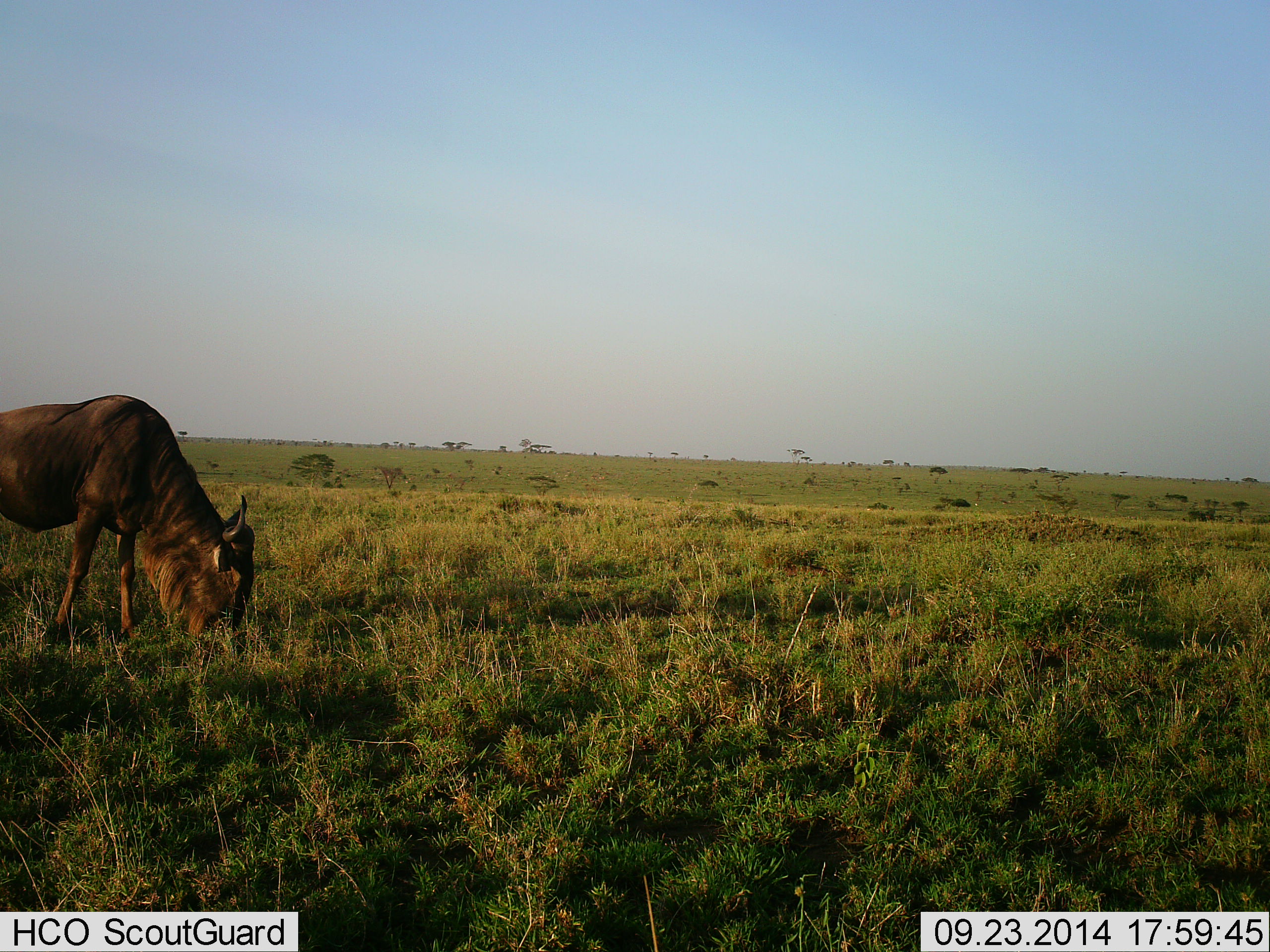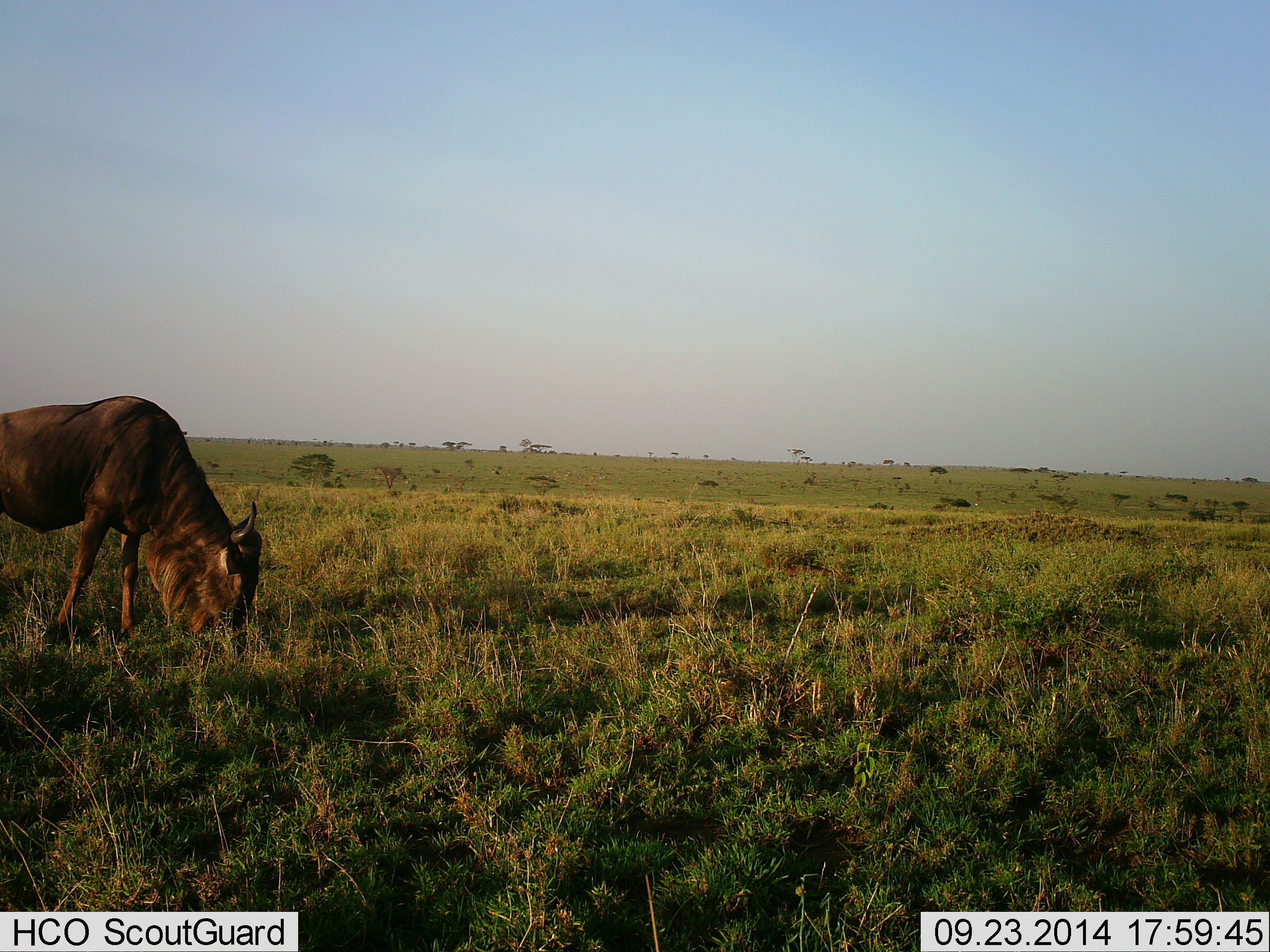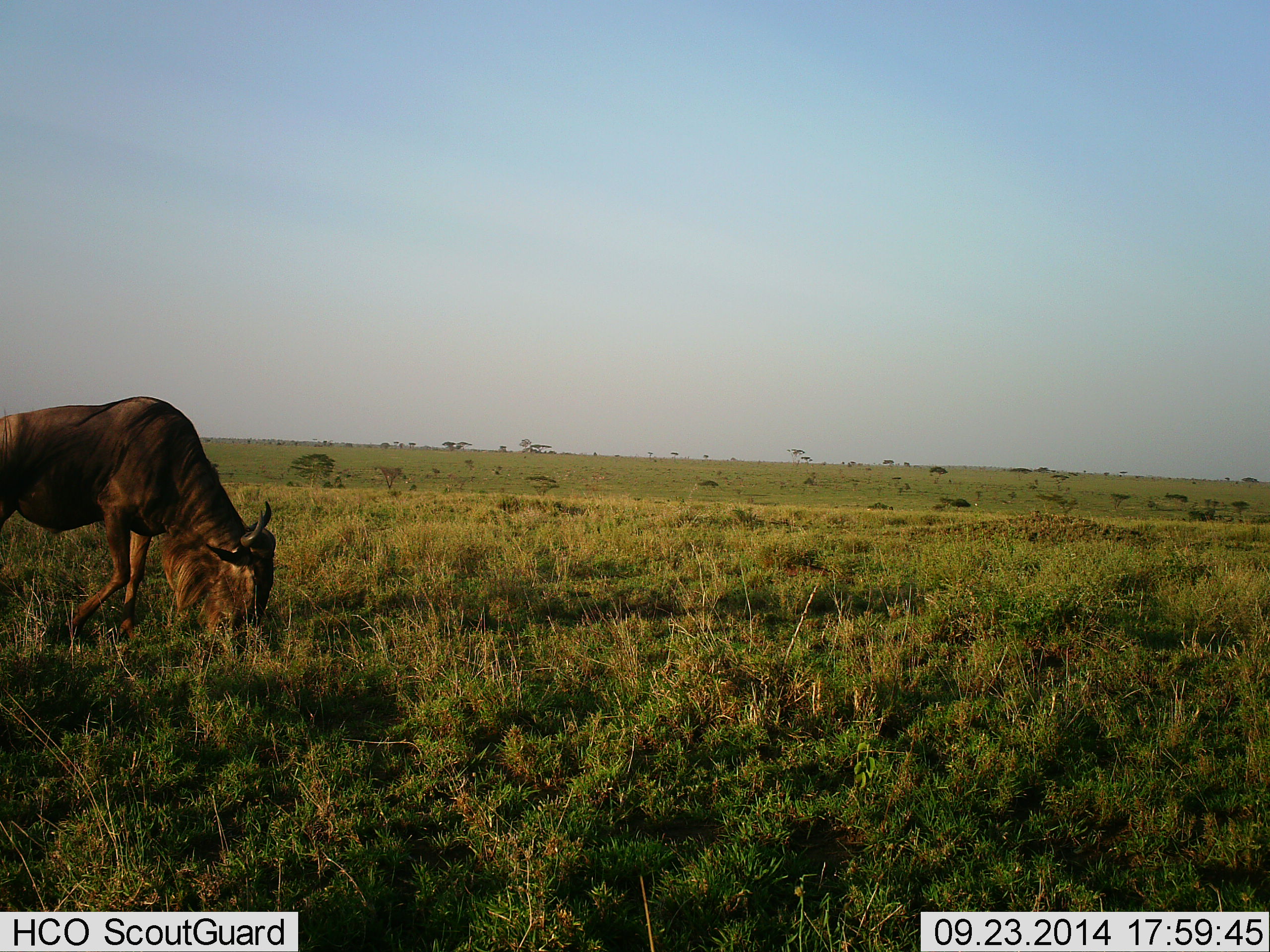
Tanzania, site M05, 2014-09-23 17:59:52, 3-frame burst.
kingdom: Animalia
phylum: Chordata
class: Mammalia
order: Artiodactyla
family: Bovidae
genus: Connochaetes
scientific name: Connochaetes taurinus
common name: blue wildebeest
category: wildebeest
Wildebeest (blue wildebeest) (Connochaetes taurinus), count 1. Behavior (volunteer vote fractions): standing 0%, resting 0%, moving 0%, interacting 0%. Young present (vote fraction): 0%. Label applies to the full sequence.